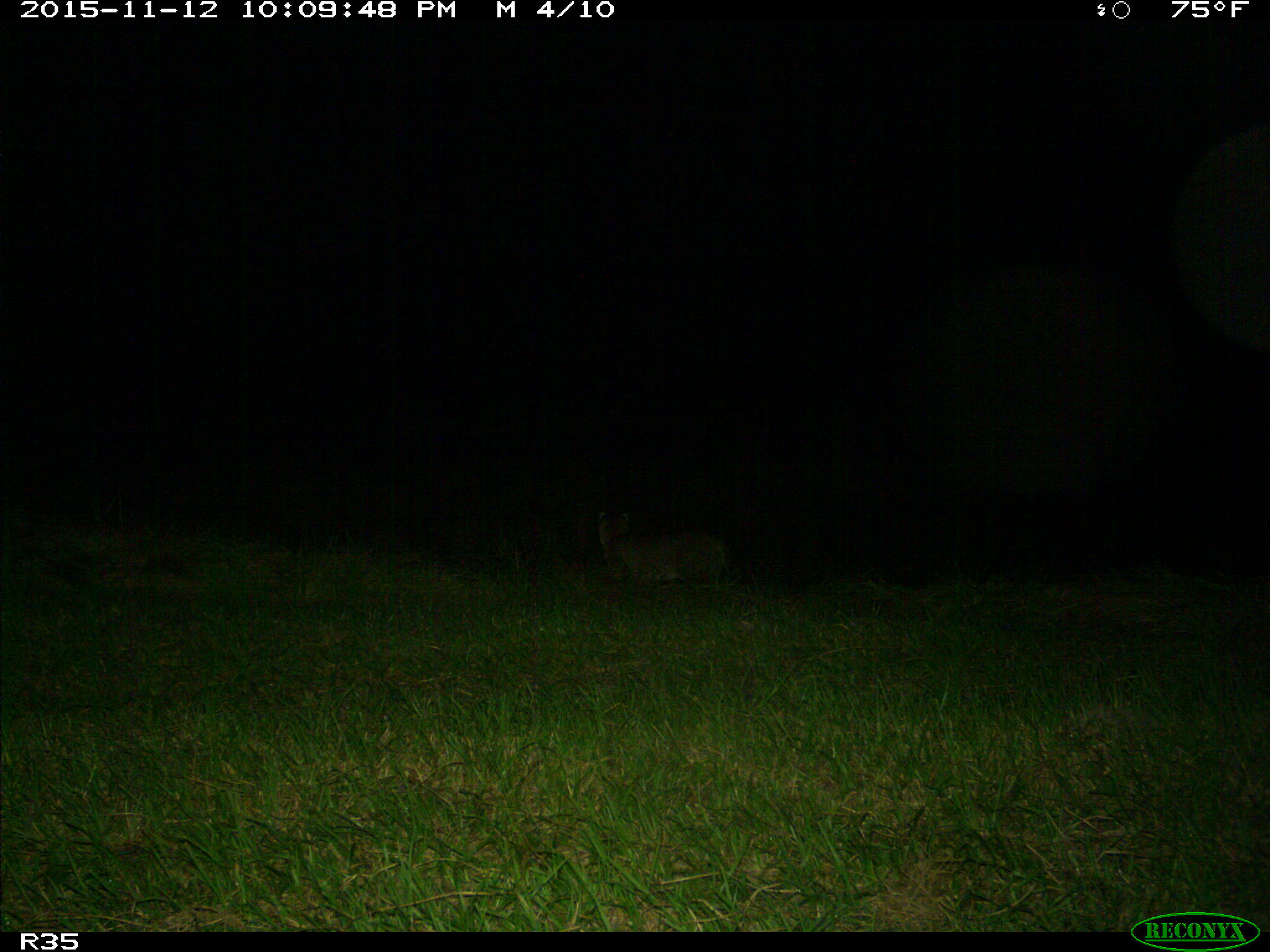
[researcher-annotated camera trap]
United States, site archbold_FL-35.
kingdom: Animalia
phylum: Chordata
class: Mammalia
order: Carnivora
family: Felidae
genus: Lynx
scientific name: Lynx rufus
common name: bobcat